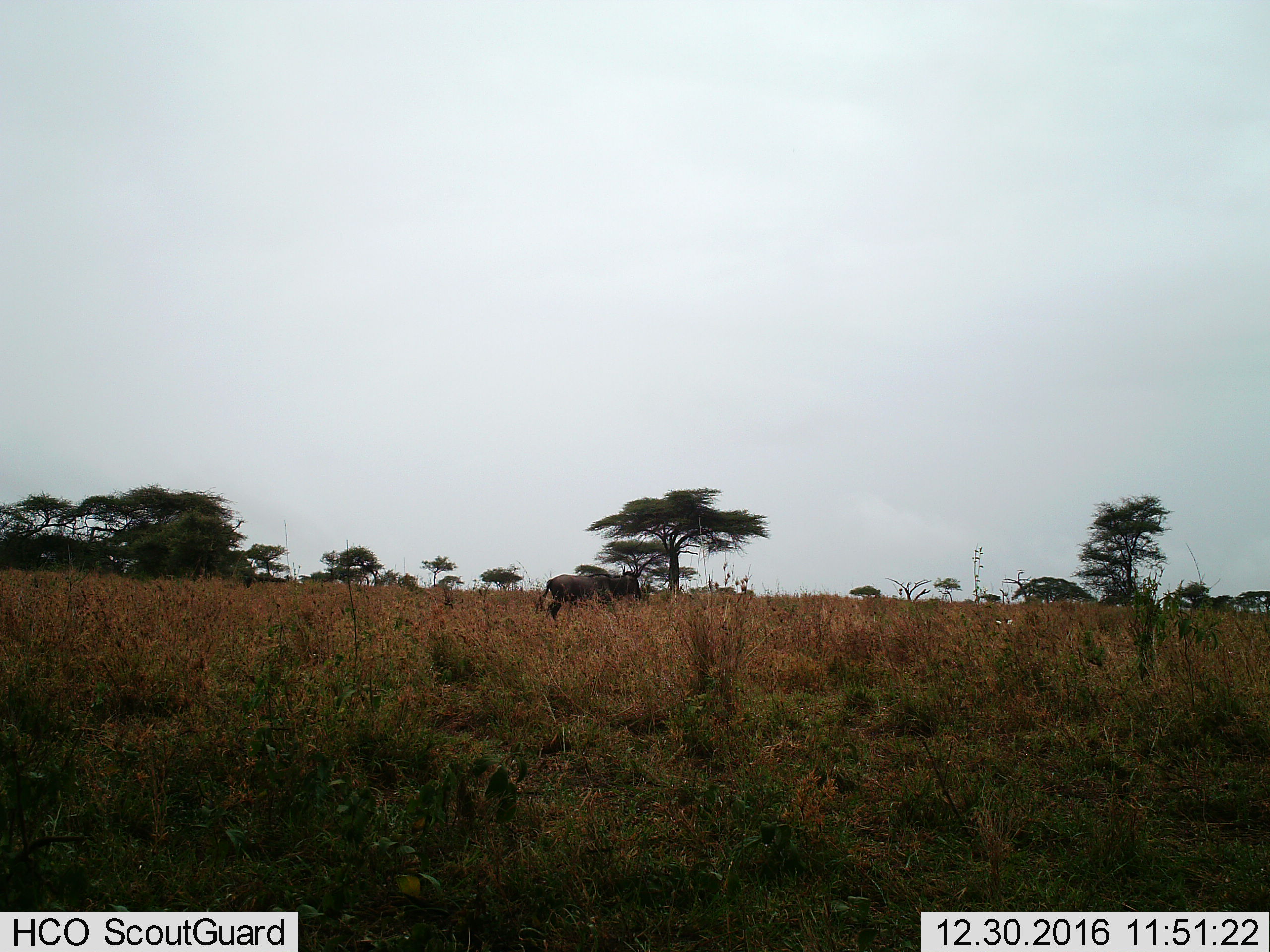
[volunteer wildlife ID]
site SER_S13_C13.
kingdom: Animalia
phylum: Chordata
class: Mammalia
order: Artiodactyla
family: Bovidae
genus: Connochaetes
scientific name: Connochaetes taurinus taurinus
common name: blue wildebeest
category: wildebeestblue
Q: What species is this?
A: Wildebeestblue (blue wildebeest) (Connochaetes taurinus taurinus).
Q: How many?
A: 1.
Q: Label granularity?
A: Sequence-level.